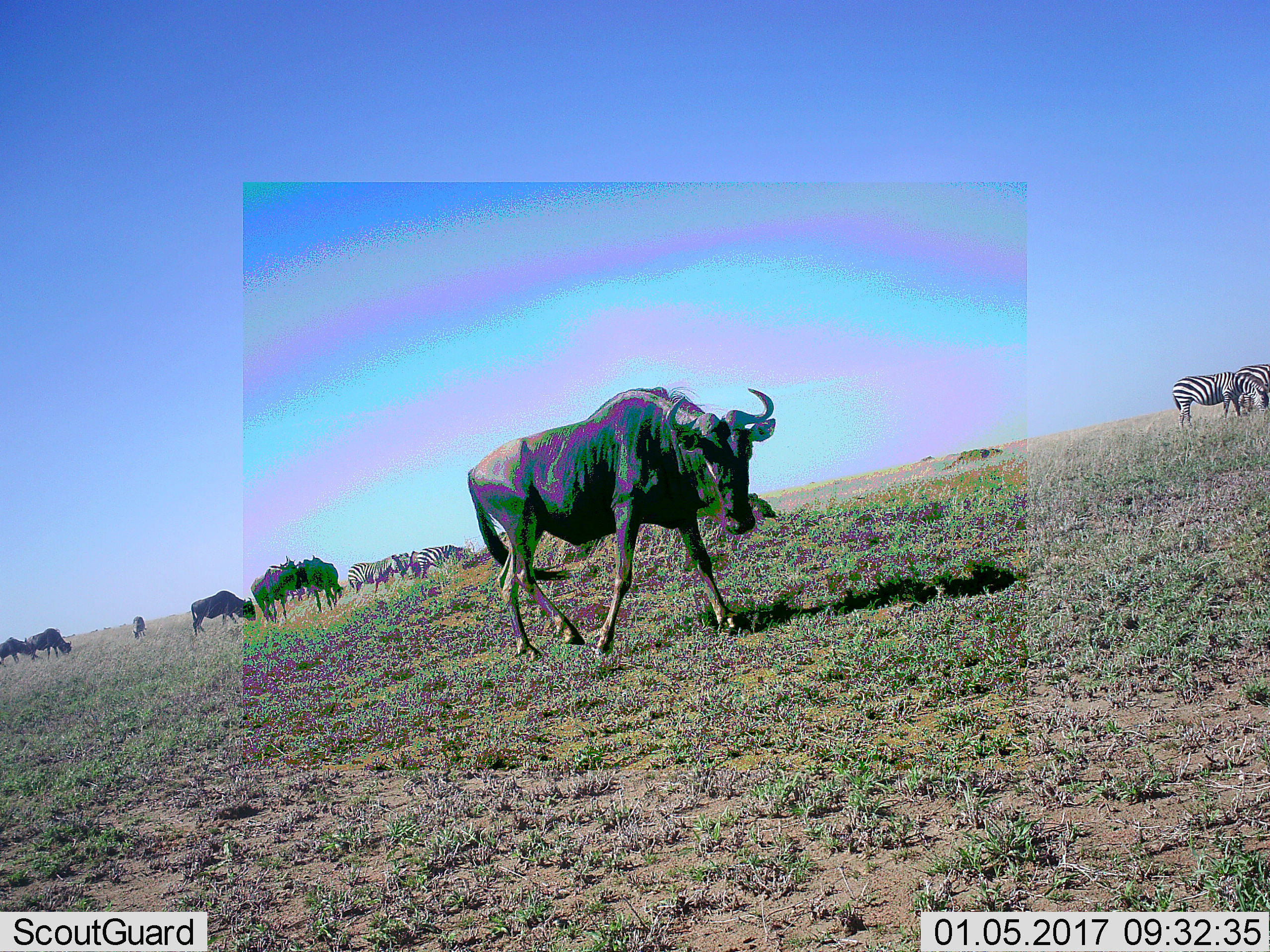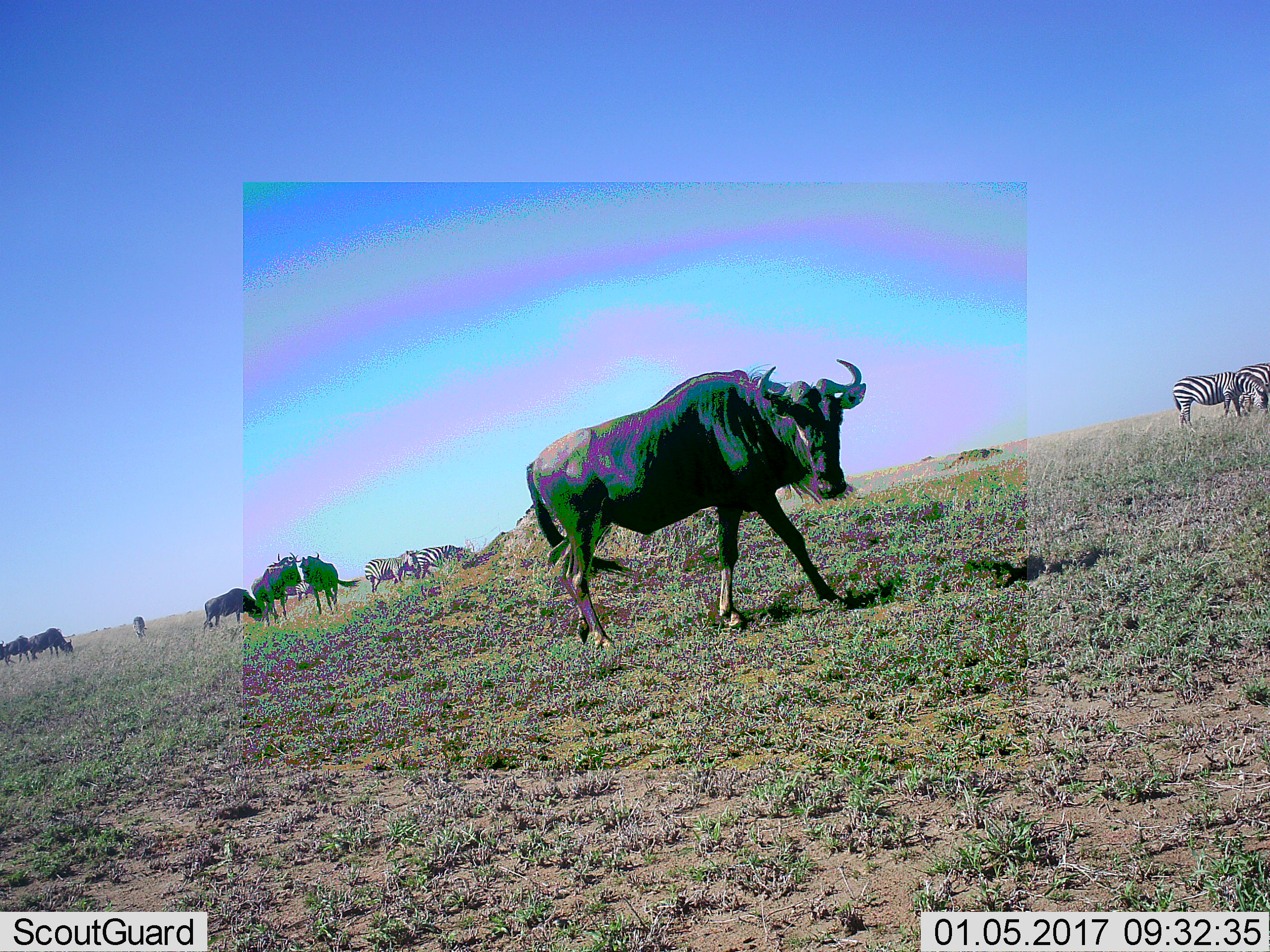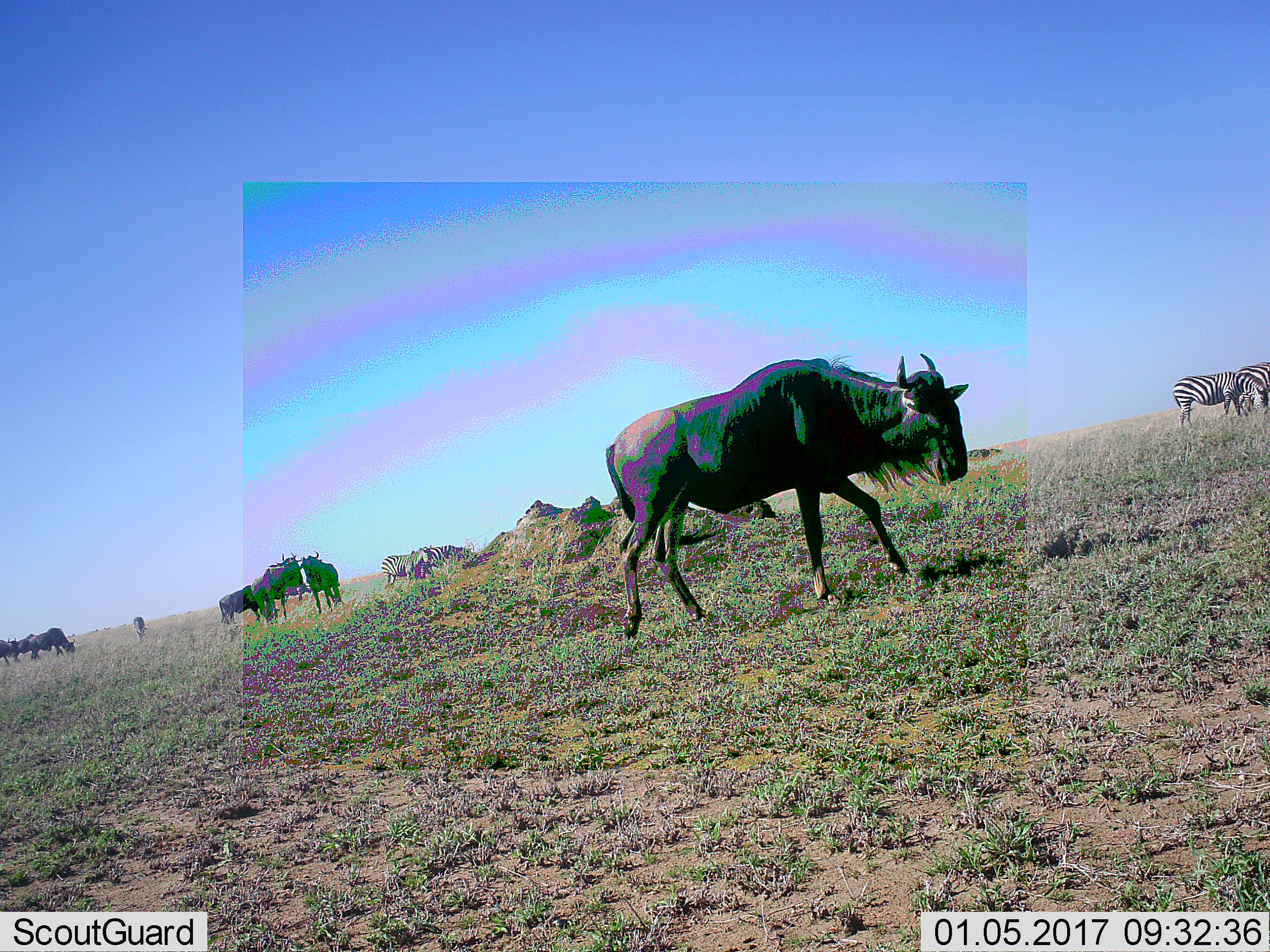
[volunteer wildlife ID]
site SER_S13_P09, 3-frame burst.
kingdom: Animalia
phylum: Chordata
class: Mammalia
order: Artiodactyla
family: Bovidae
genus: Connochaetes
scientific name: Connochaetes taurinus taurinus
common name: blue wildebeest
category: wildebeestblue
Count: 7.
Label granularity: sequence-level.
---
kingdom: Animalia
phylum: Chordata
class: Mammalia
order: Perissodactyla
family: Equidae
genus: Equus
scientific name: Equus quagga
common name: plains zebra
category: zebraplains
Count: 4.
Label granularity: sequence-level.